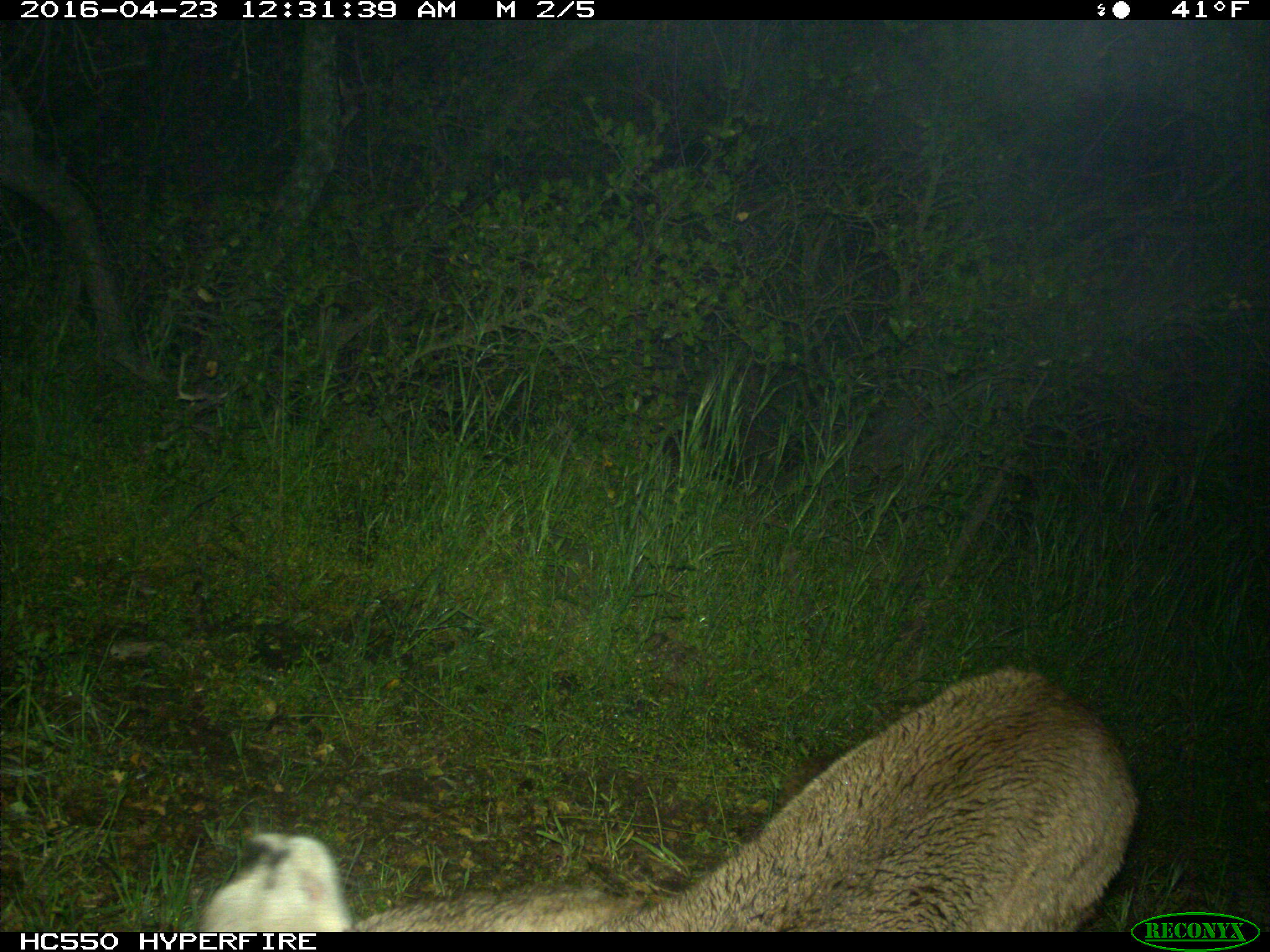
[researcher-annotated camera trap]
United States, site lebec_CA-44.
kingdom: Animalia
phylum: Chordata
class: Mammalia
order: Carnivora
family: Felidae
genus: Puma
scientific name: Puma concolor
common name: mountain lion